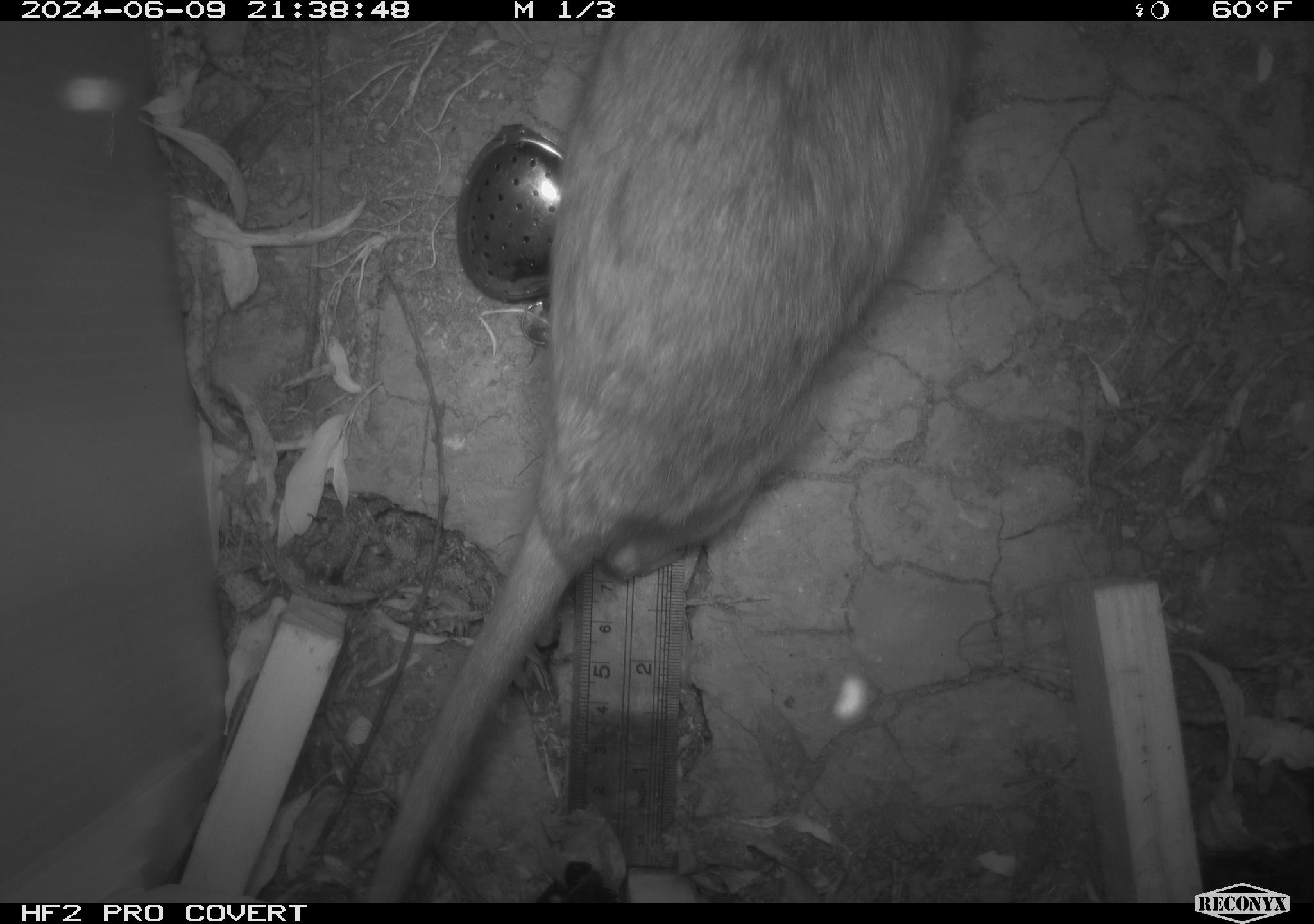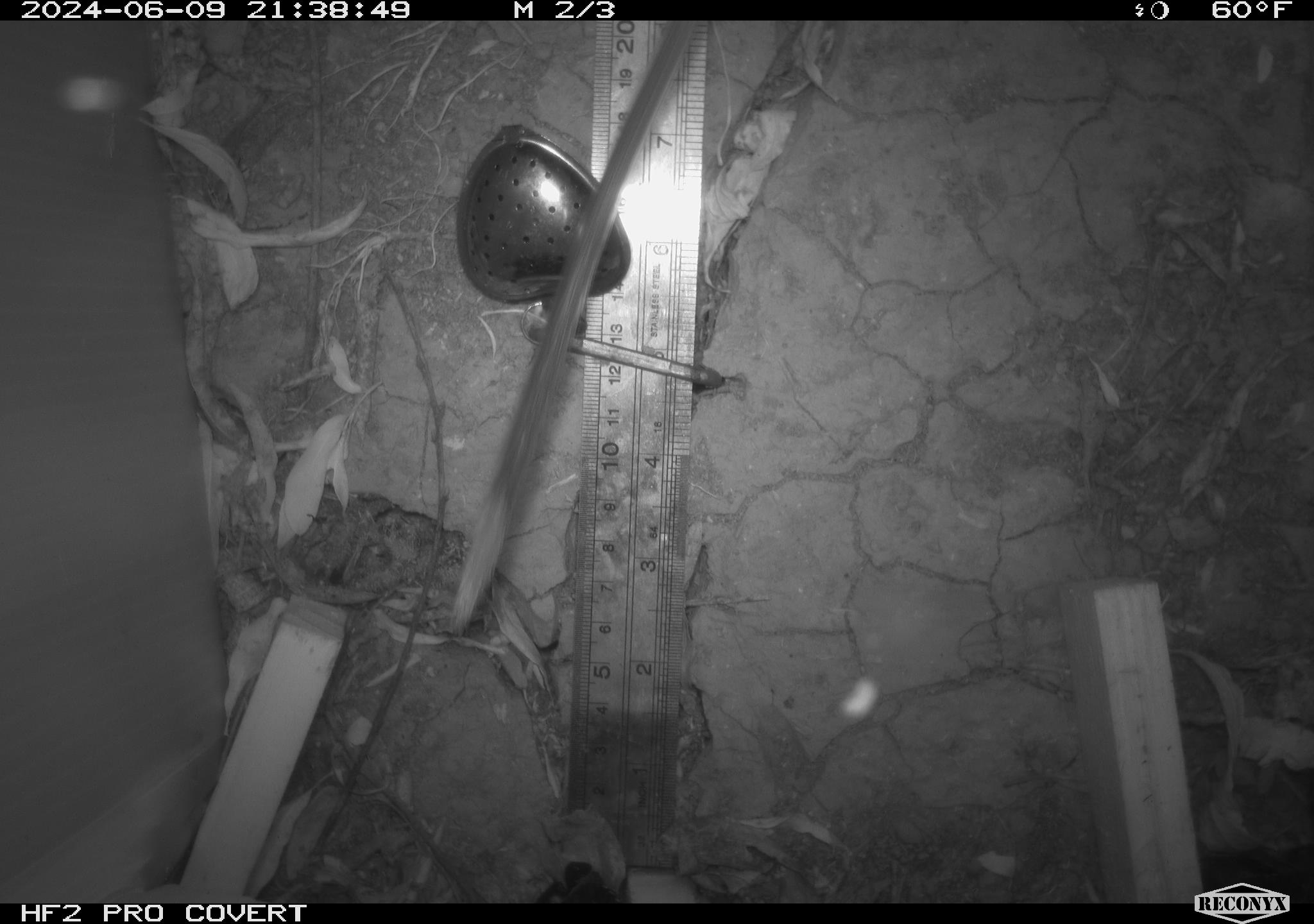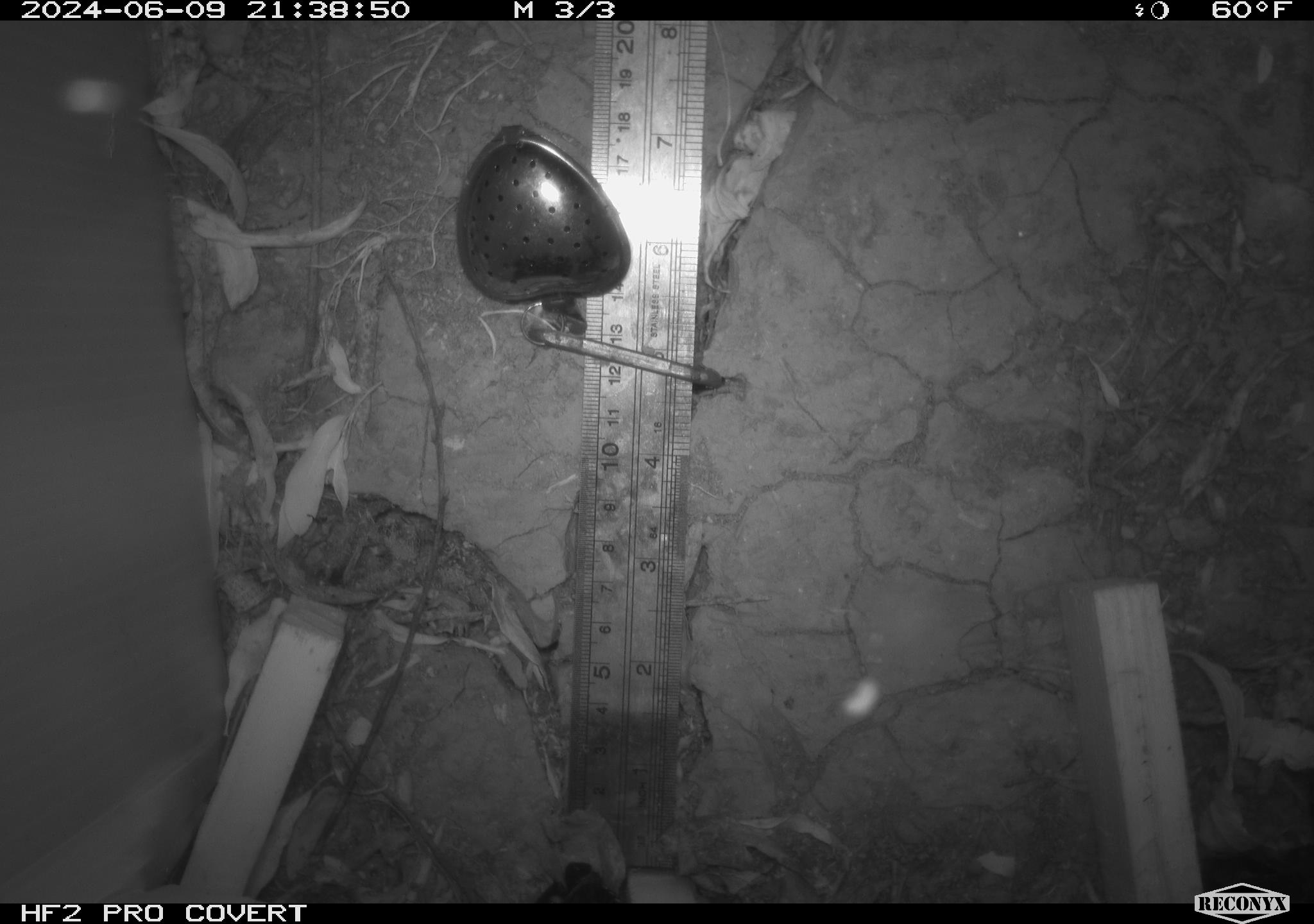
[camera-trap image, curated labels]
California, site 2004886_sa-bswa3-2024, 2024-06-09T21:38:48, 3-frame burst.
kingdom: Animalia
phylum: Chordata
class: Mammalia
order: Rodentia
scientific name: Rodentia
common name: woodrat or rat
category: woodrat or rat species